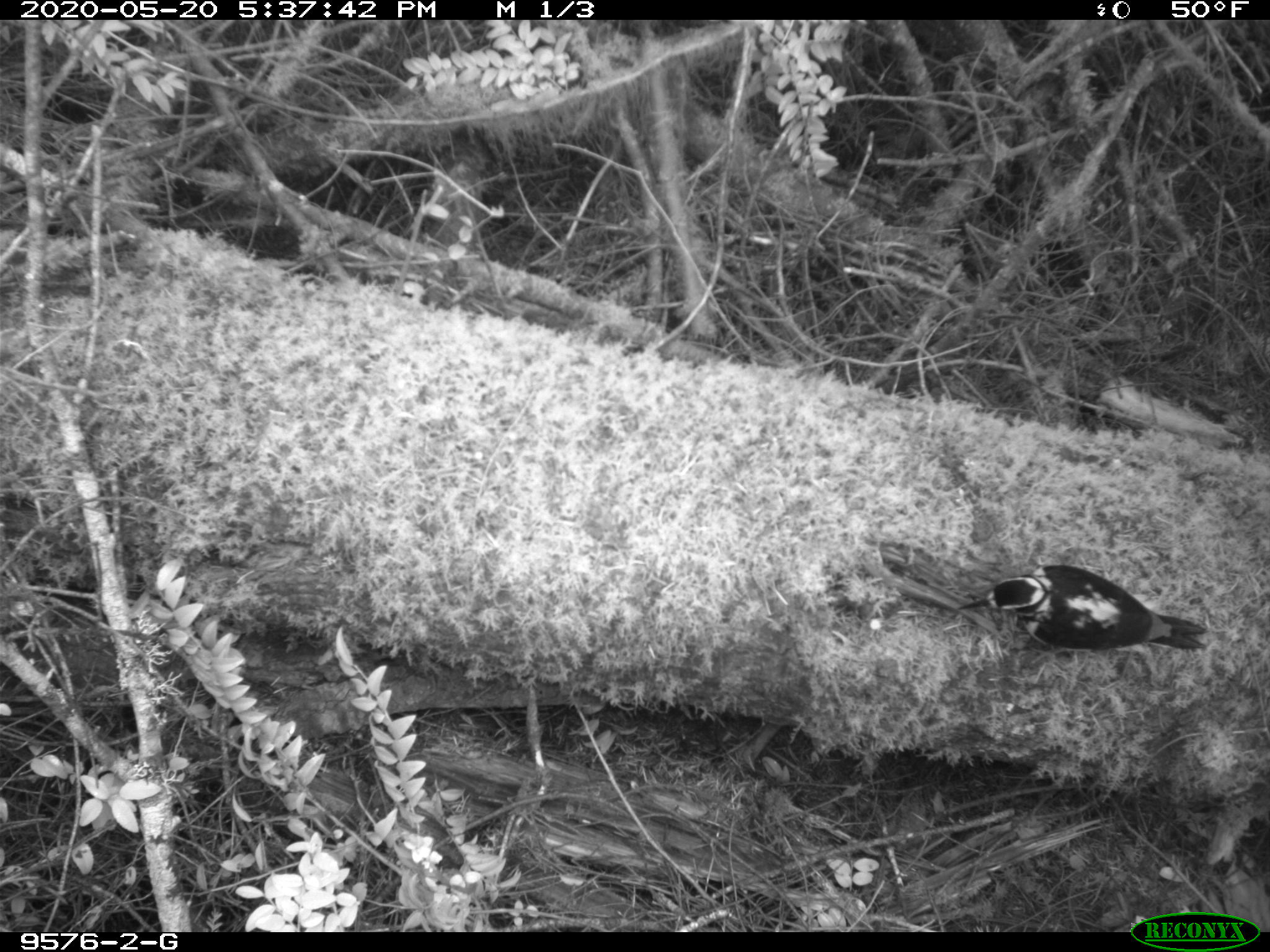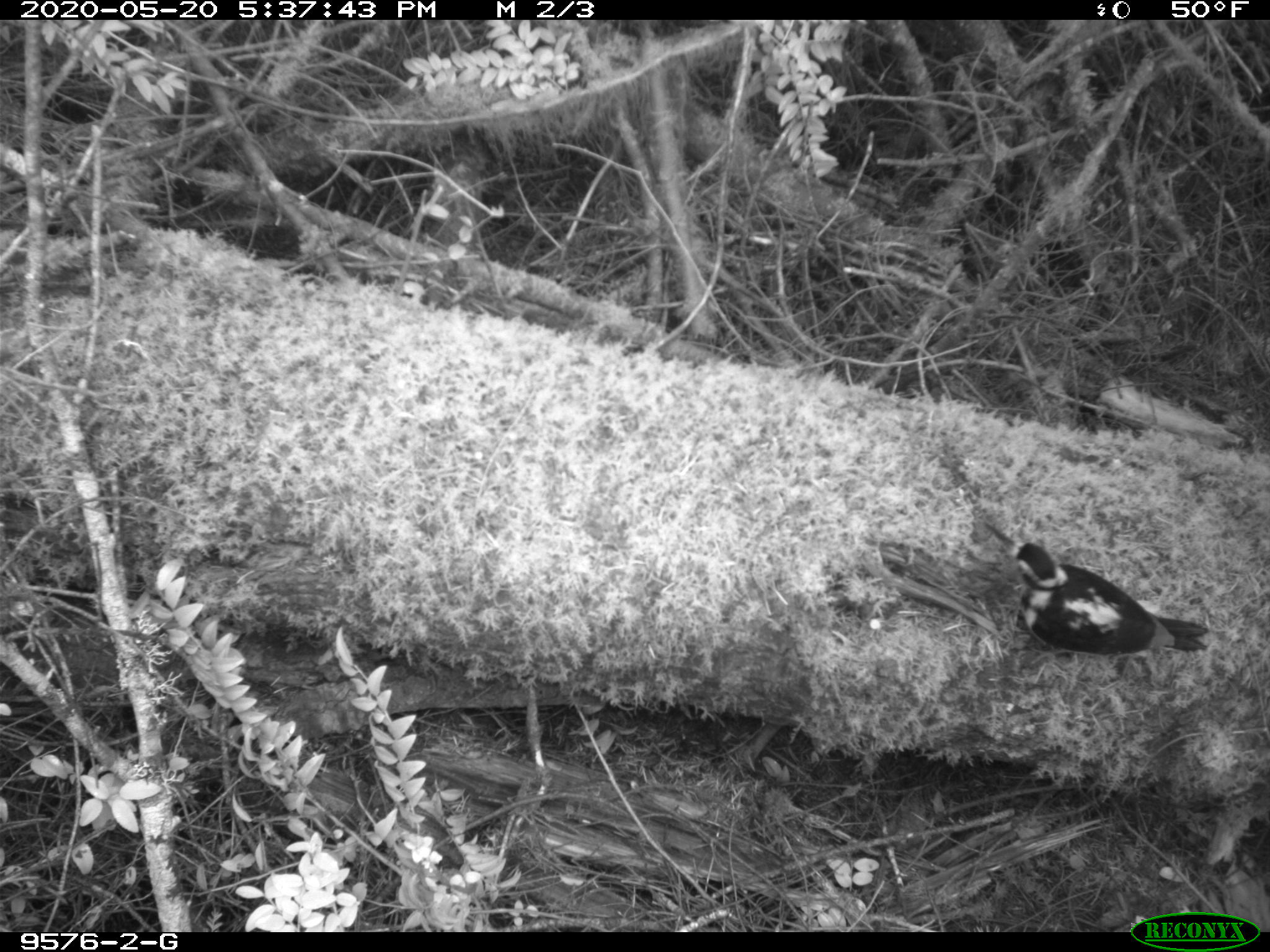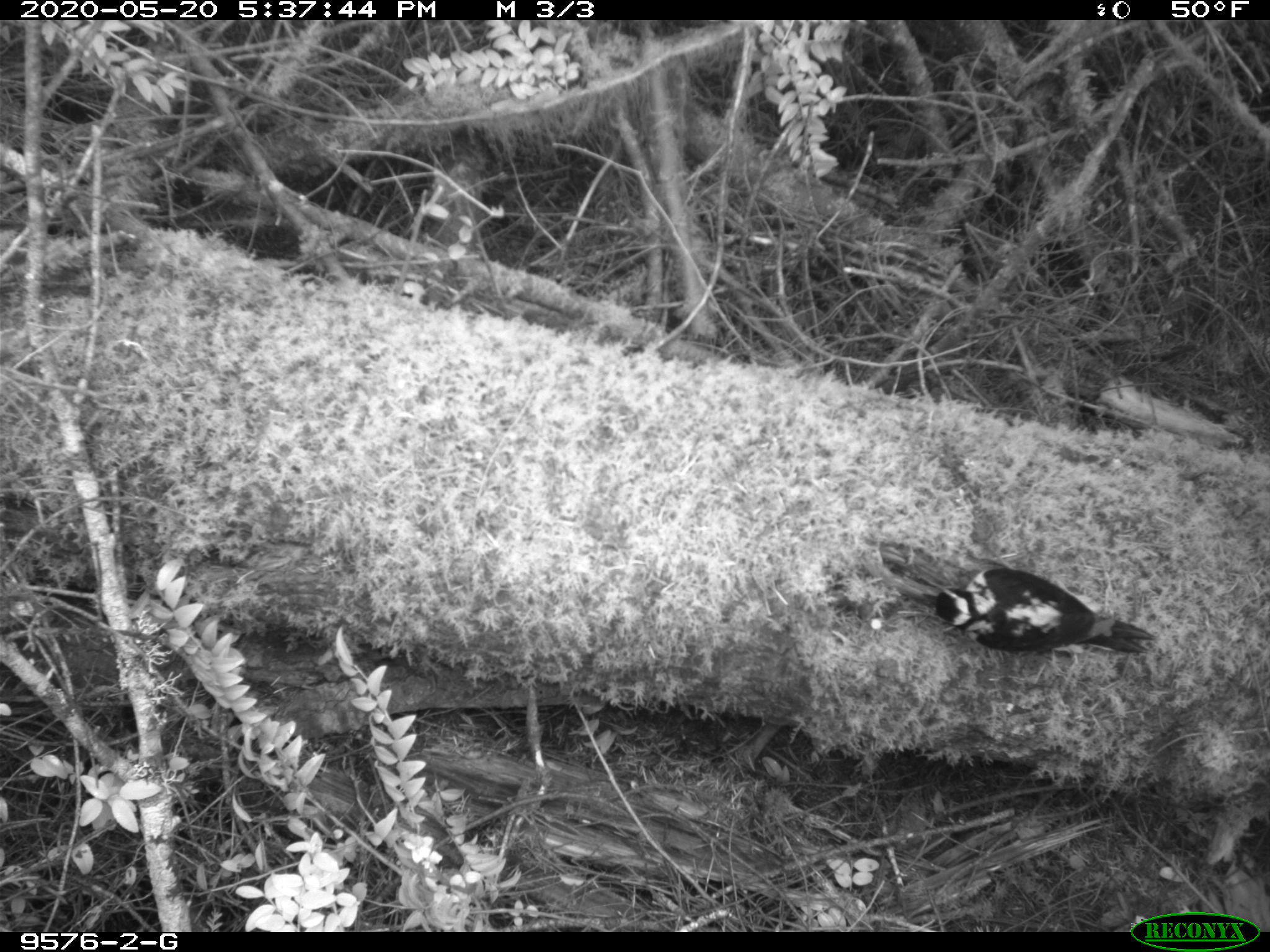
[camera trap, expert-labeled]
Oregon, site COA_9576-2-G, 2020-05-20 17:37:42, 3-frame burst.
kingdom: Animalia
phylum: Chordata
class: Aves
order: Piciformes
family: Picidae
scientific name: Picidae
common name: woodpeckers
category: picidae family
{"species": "picidae family (woodpeckers) (Picidae)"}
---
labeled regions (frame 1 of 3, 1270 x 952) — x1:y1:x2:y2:
picidae family: 962:560:1211:661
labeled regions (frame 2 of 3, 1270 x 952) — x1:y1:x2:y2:
picidae family: 979:516:1219:657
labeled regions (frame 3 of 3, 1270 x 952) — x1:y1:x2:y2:
picidae family: 907:562:1173:666